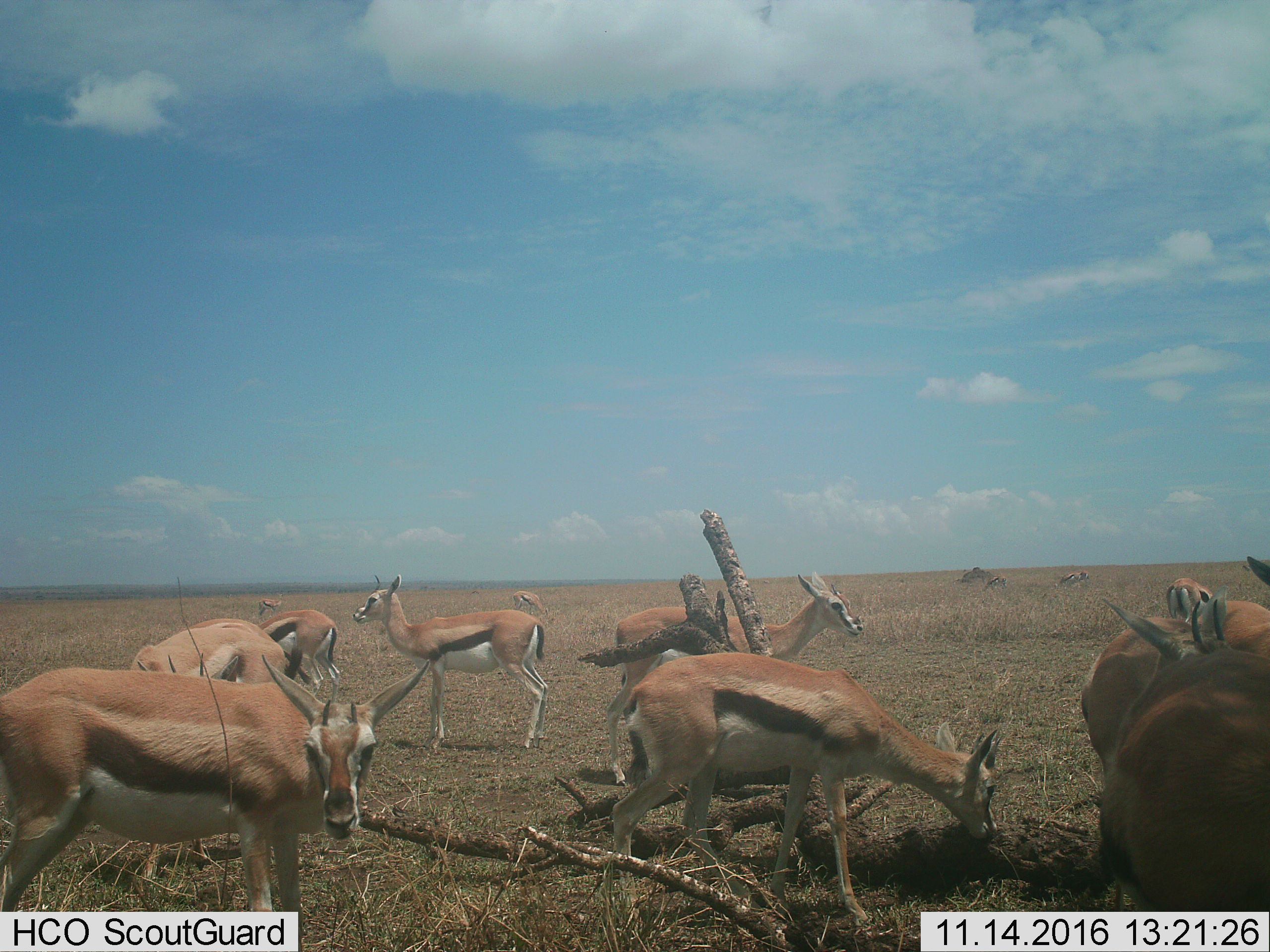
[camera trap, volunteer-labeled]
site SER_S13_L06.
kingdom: Animalia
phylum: Chordata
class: Mammalia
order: Artiodactyla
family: Bovidae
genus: Eudorcas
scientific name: Eudorcas thomsonii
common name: thomson's gazelle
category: gazellethomsons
Gazellethomsons (thomson's gazelle) (Eudorcas thomsonii), count 11-50. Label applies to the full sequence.